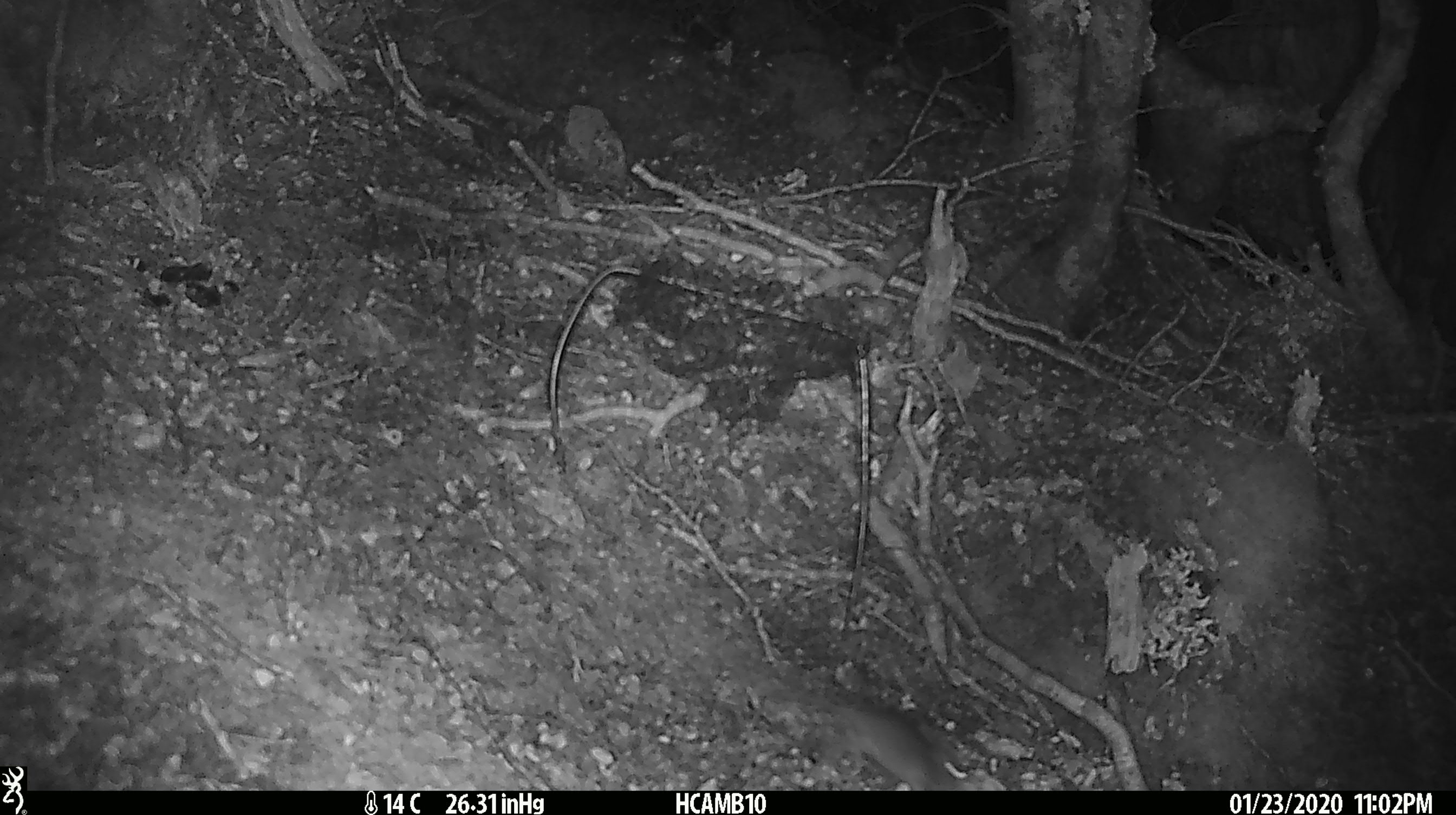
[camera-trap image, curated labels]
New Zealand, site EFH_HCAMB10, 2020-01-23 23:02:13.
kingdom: Animalia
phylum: Chordata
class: Mammalia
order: Rodentia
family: Muridae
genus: Mus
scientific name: Mus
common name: mouse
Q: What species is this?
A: Mouse (Mus).